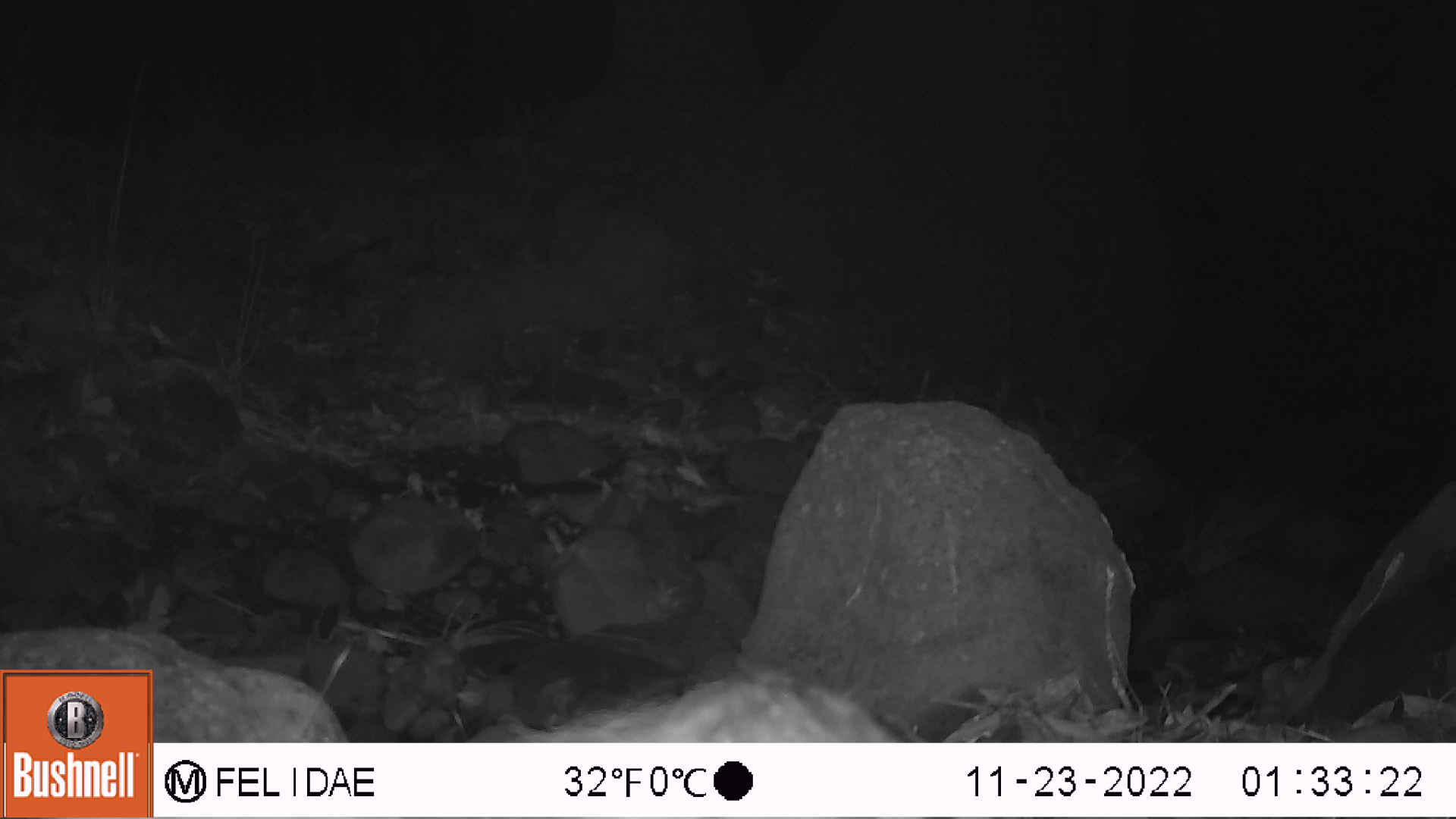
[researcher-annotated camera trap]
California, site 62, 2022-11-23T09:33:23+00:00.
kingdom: Animalia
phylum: Chordata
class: Mammalia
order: Didelphimorphia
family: Didelphidae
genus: Didelphis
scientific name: Didelphis virginiana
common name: virginia opossum